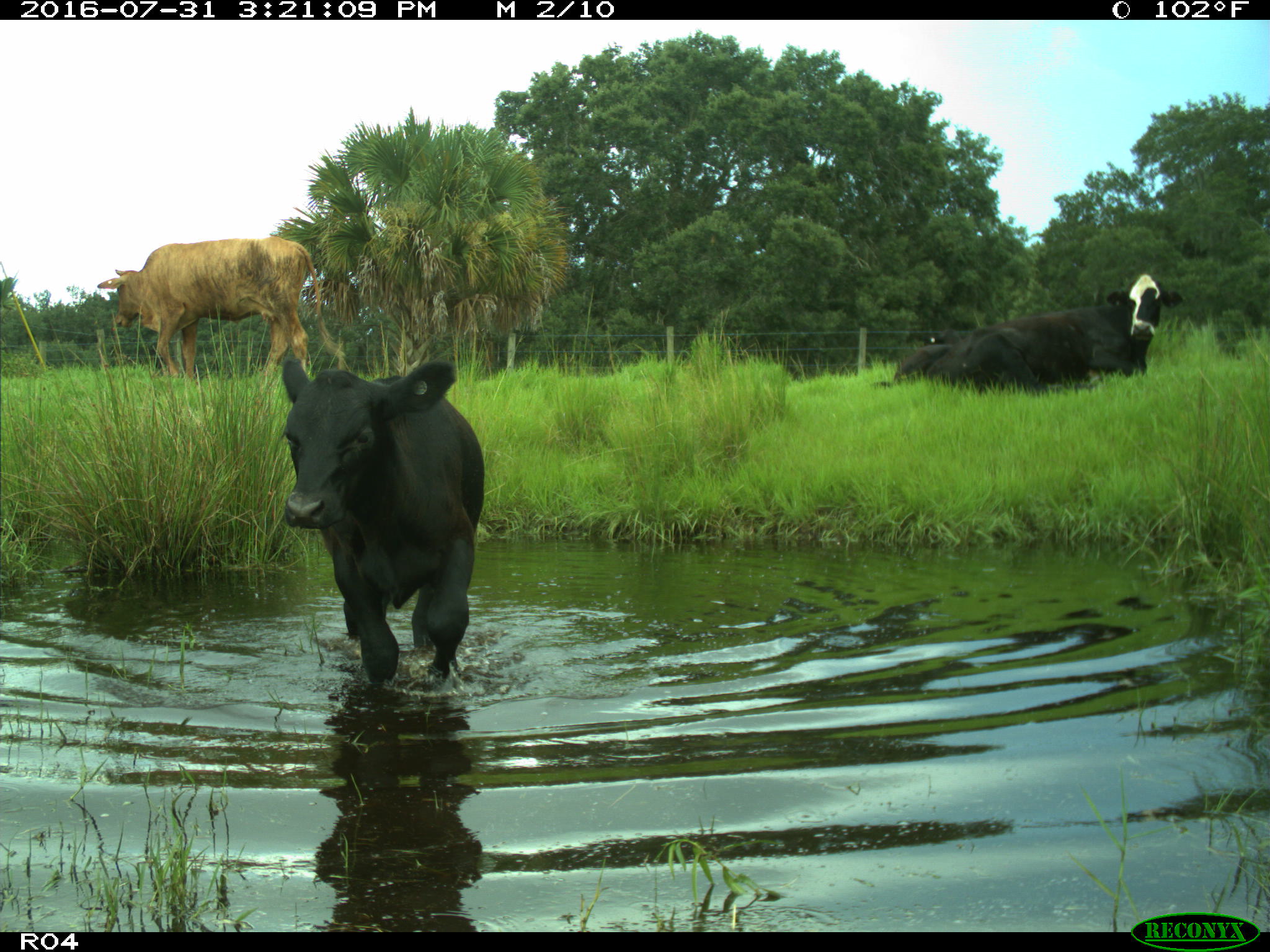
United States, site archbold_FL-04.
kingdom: Animalia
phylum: Chordata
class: Mammalia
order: Artiodactyla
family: Bovidae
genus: Bos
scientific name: Bos taurus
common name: domestic cow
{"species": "Bos taurus (domestic cow)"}